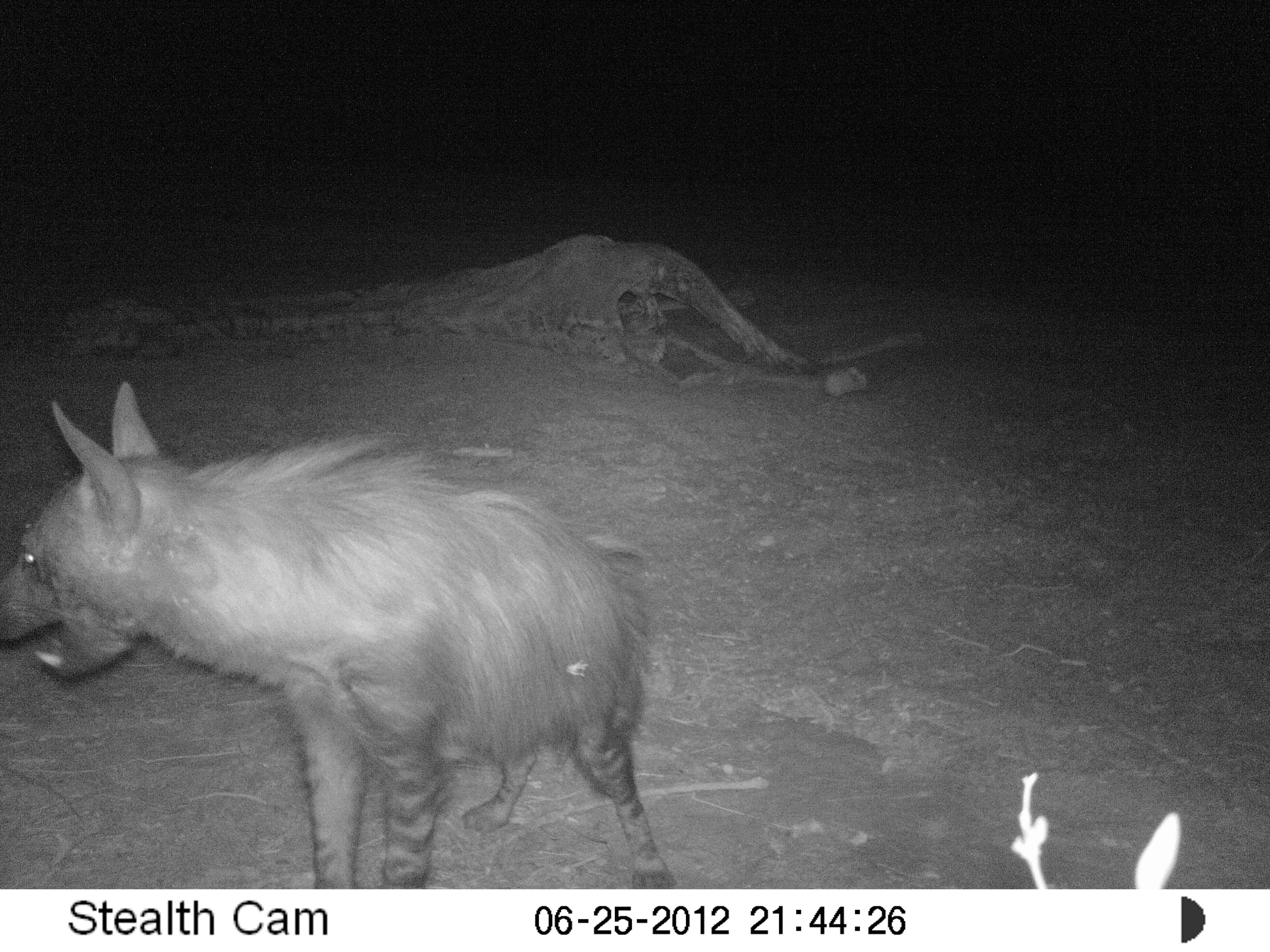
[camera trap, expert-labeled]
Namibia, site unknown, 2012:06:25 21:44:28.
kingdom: Animalia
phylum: Chordata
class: Mammalia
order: Carnivora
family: Hyaenidae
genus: Parahyaena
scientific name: Parahyaena brunnea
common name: brown hyena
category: hyaena brunnea